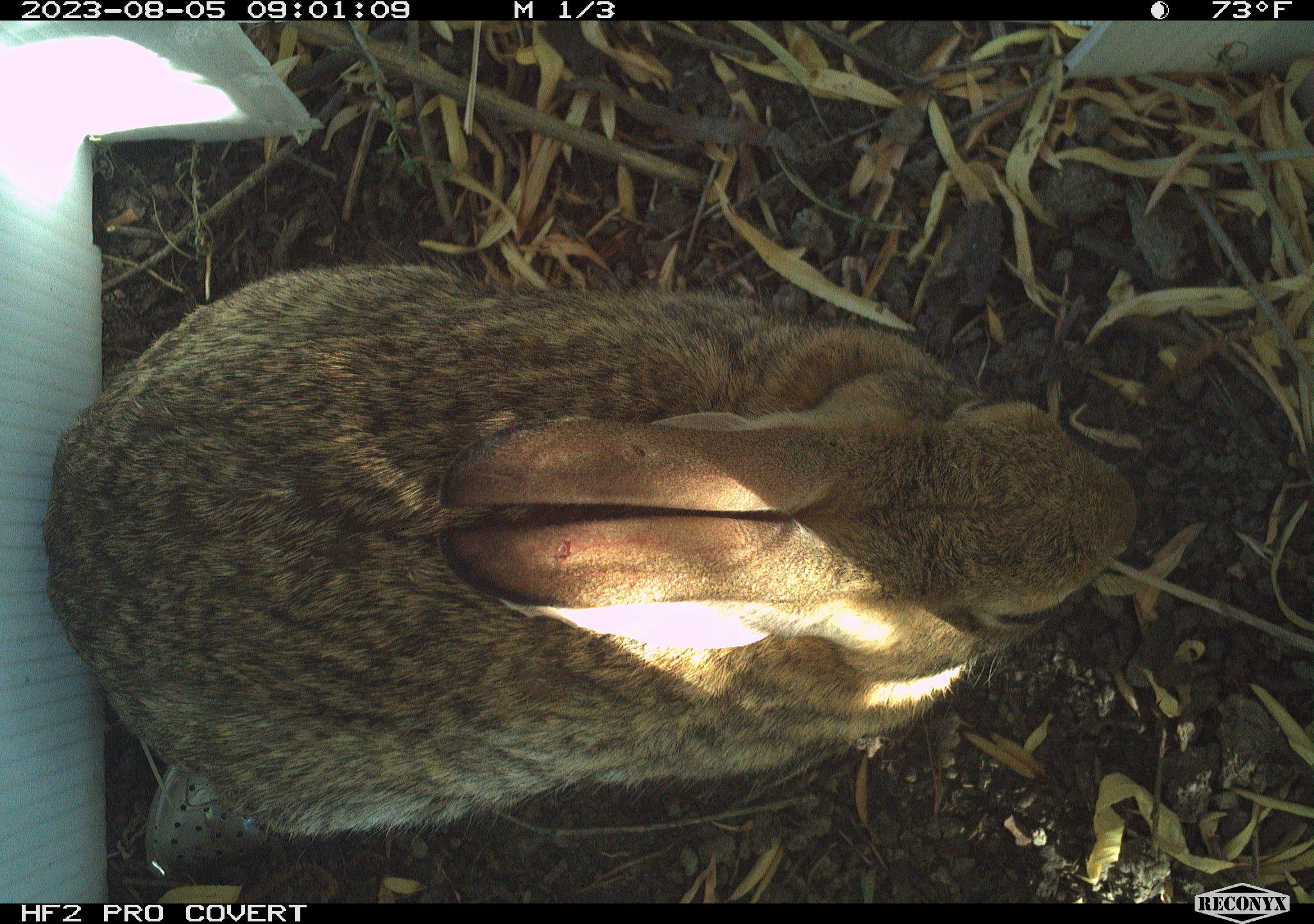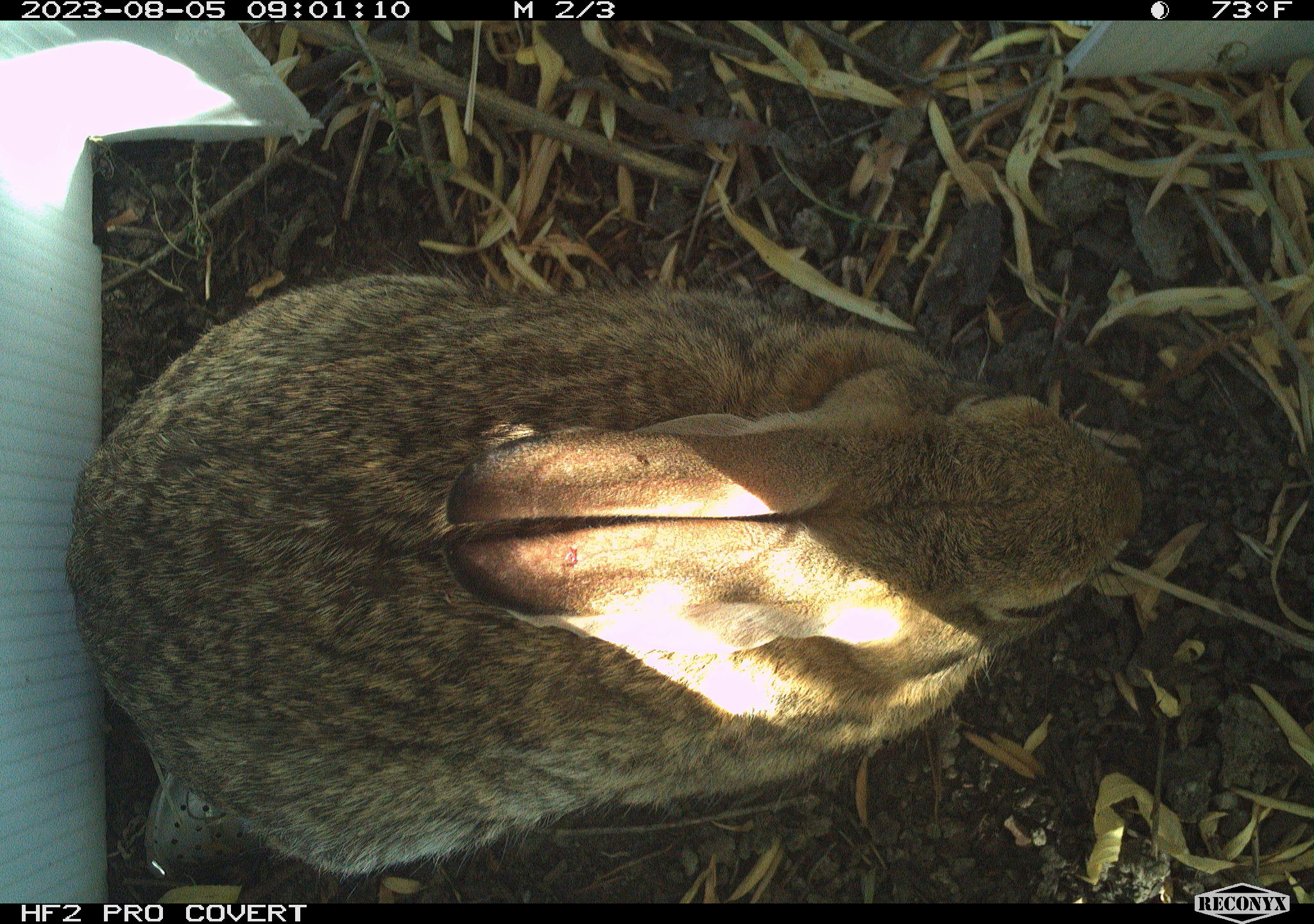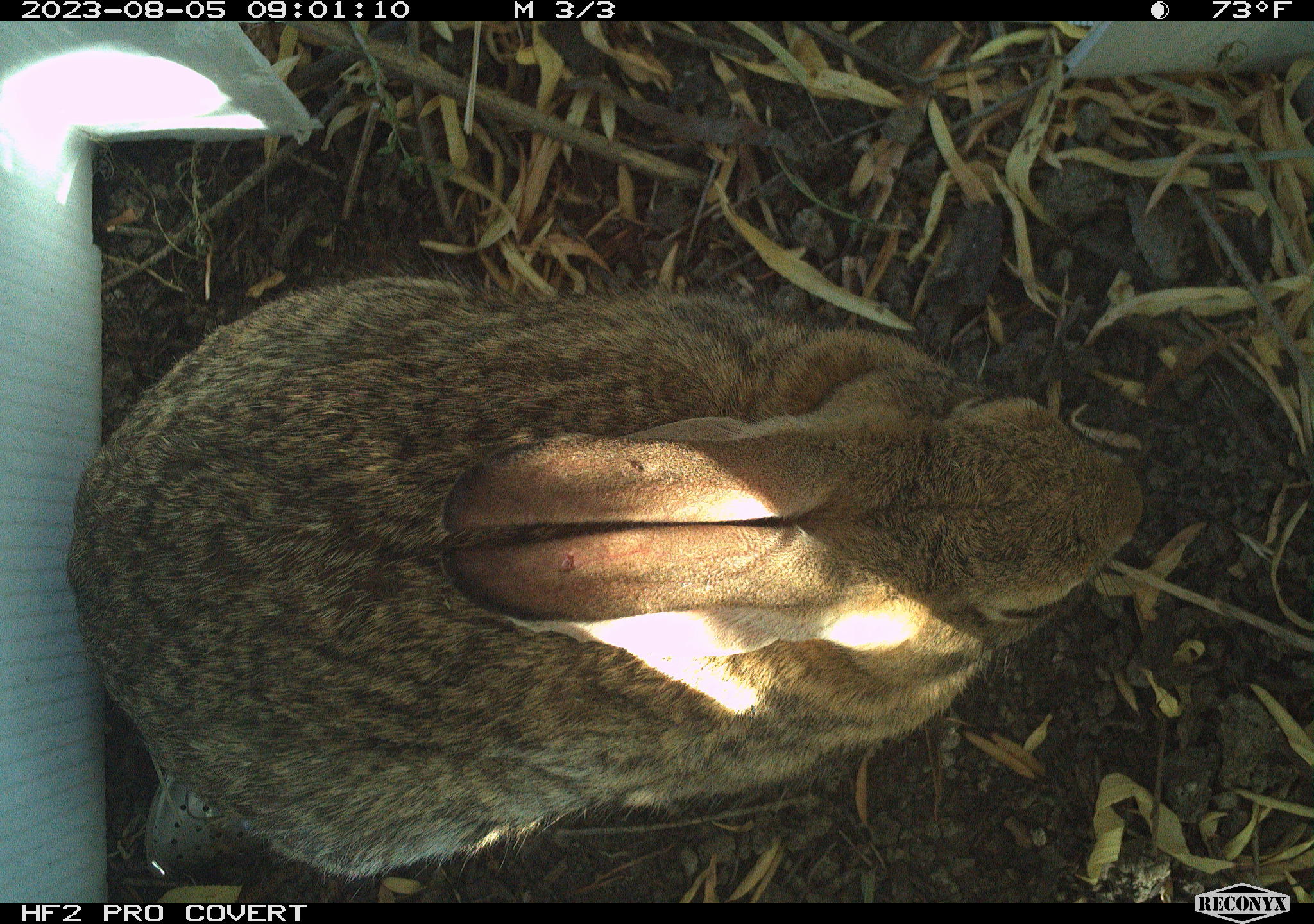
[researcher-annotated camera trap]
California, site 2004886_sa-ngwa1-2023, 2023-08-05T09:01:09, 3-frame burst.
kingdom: Animalia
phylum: Chordata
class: Mammalia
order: Lagomorpha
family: Leporidae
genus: Sylvilagus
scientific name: Sylvilagus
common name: cottontail rabbits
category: sylvilagus species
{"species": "sylvilagus species (cottontail rabbits) (Sylvilagus)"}